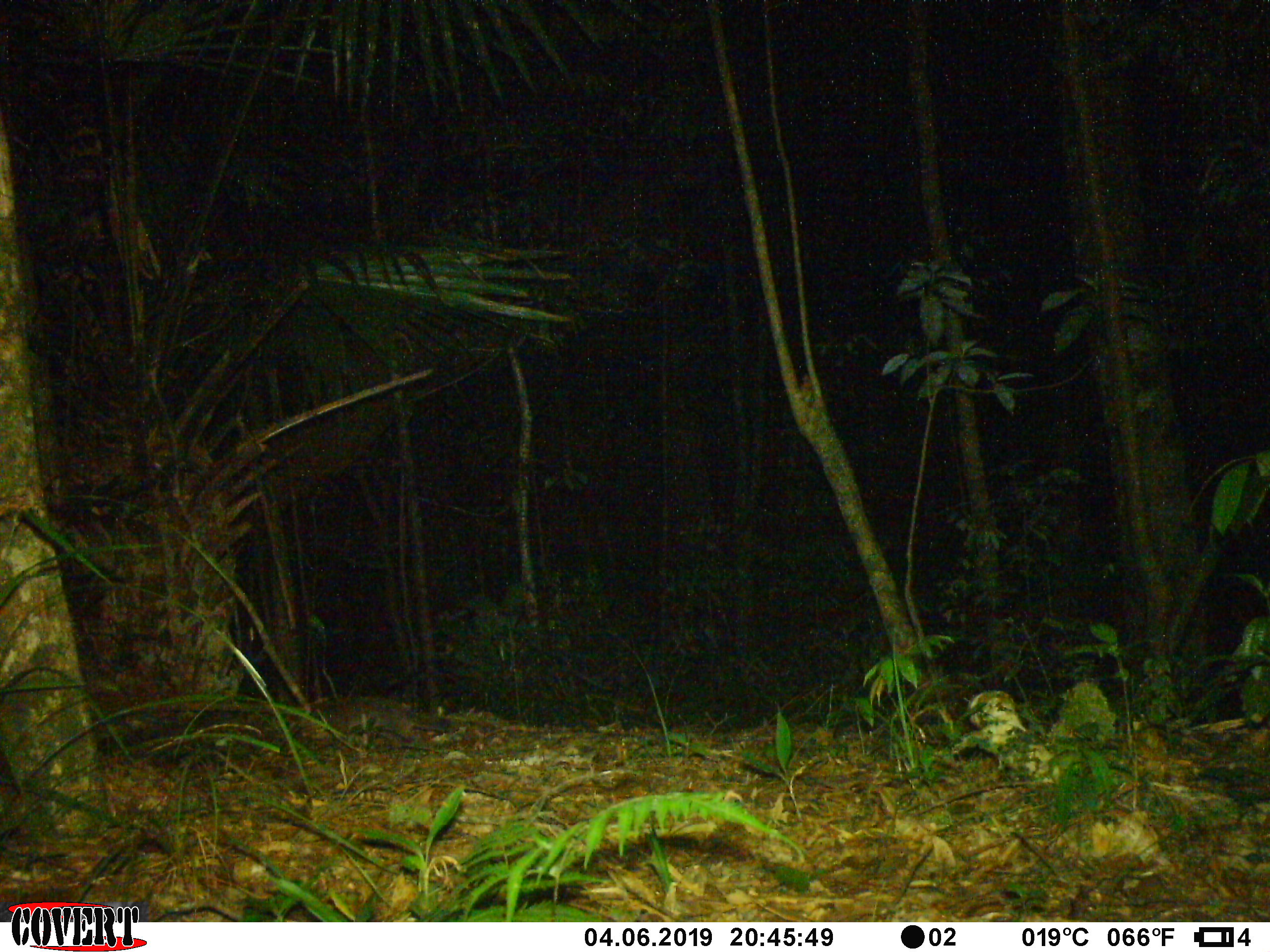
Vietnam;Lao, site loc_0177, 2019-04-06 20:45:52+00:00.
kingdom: Animalia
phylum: Chordata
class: Mammalia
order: Carnivora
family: Mustelidae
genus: Melogale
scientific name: Melogale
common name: ferret badger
Ferret badger (Melogale). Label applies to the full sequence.